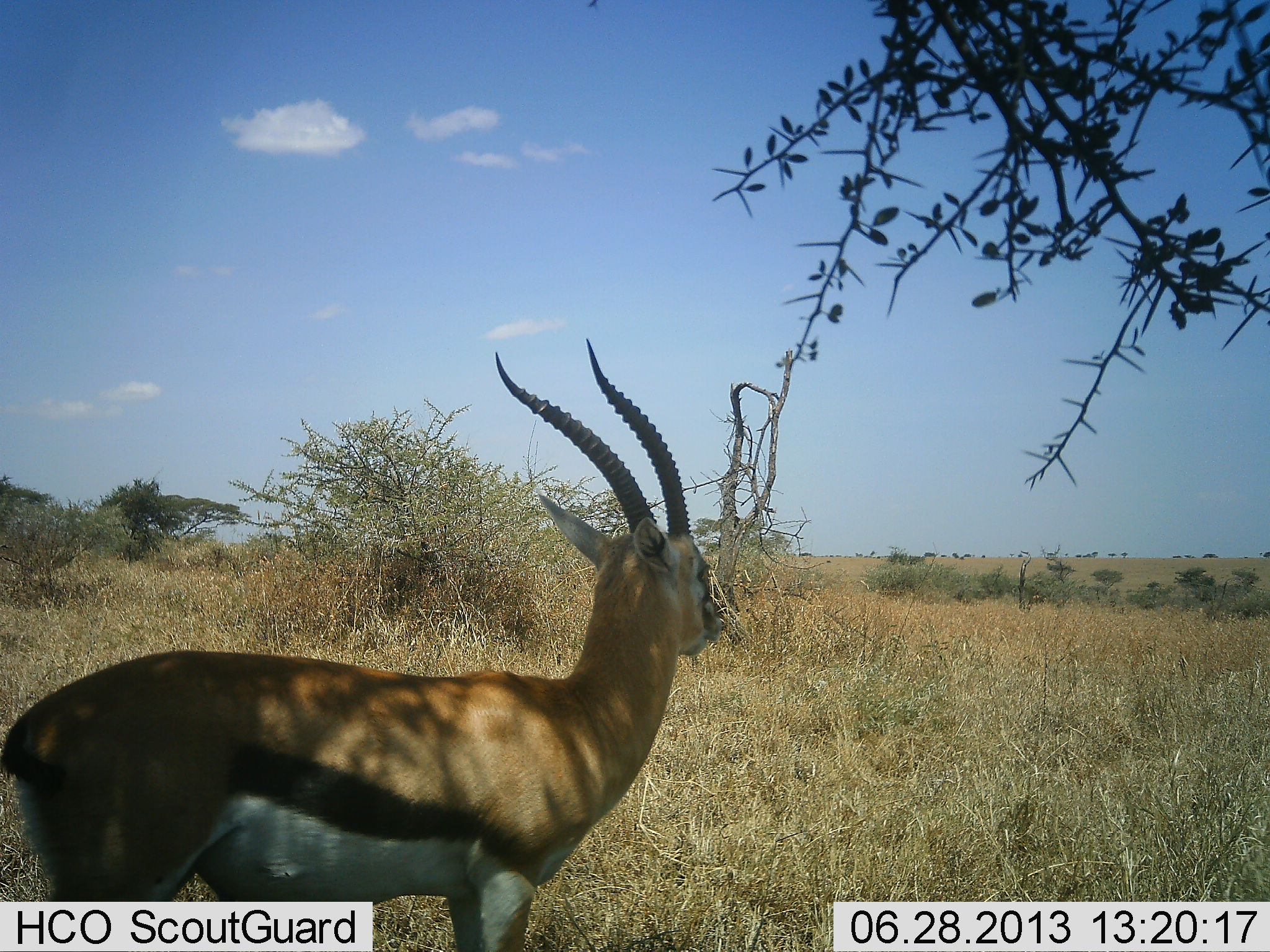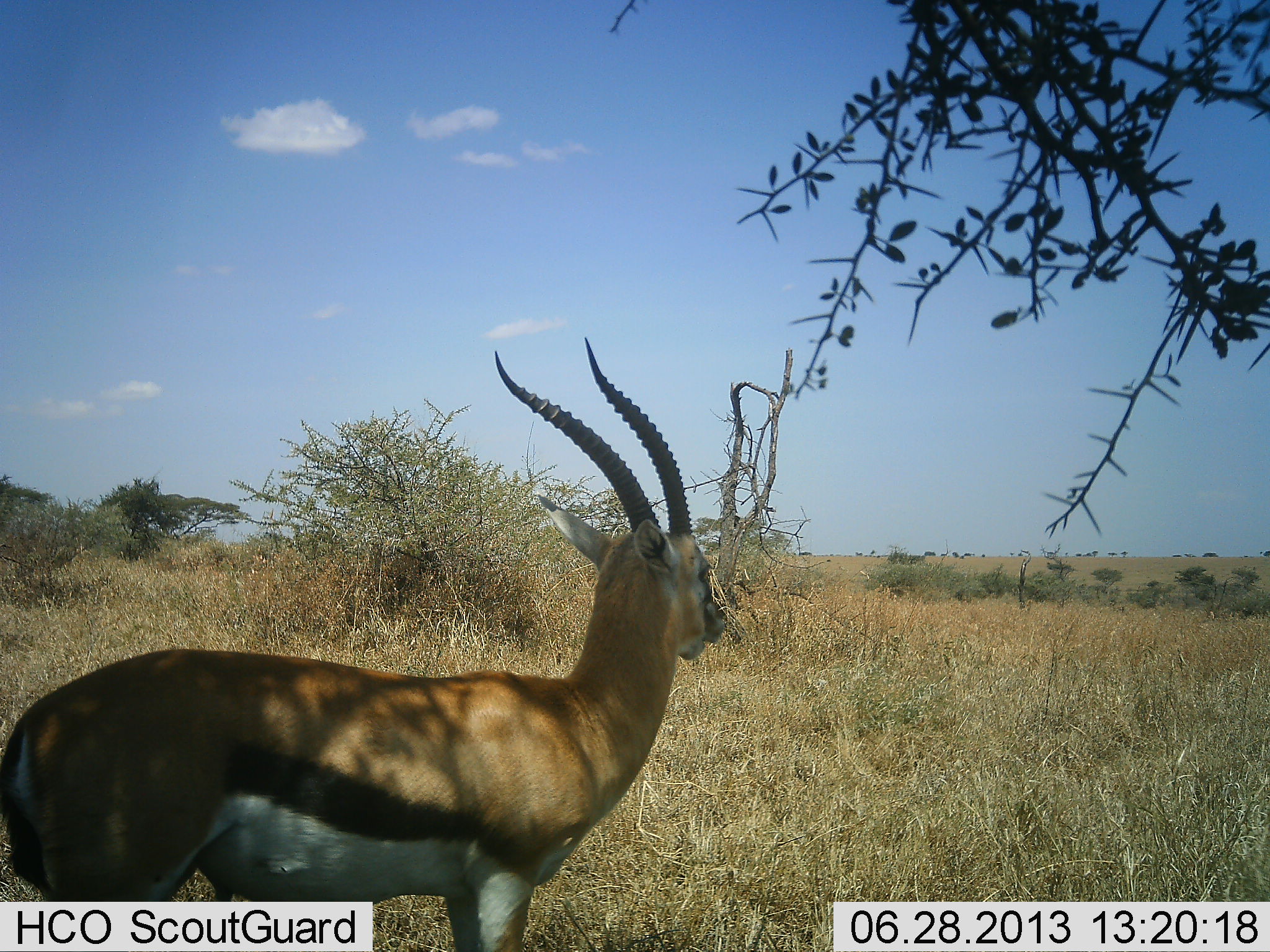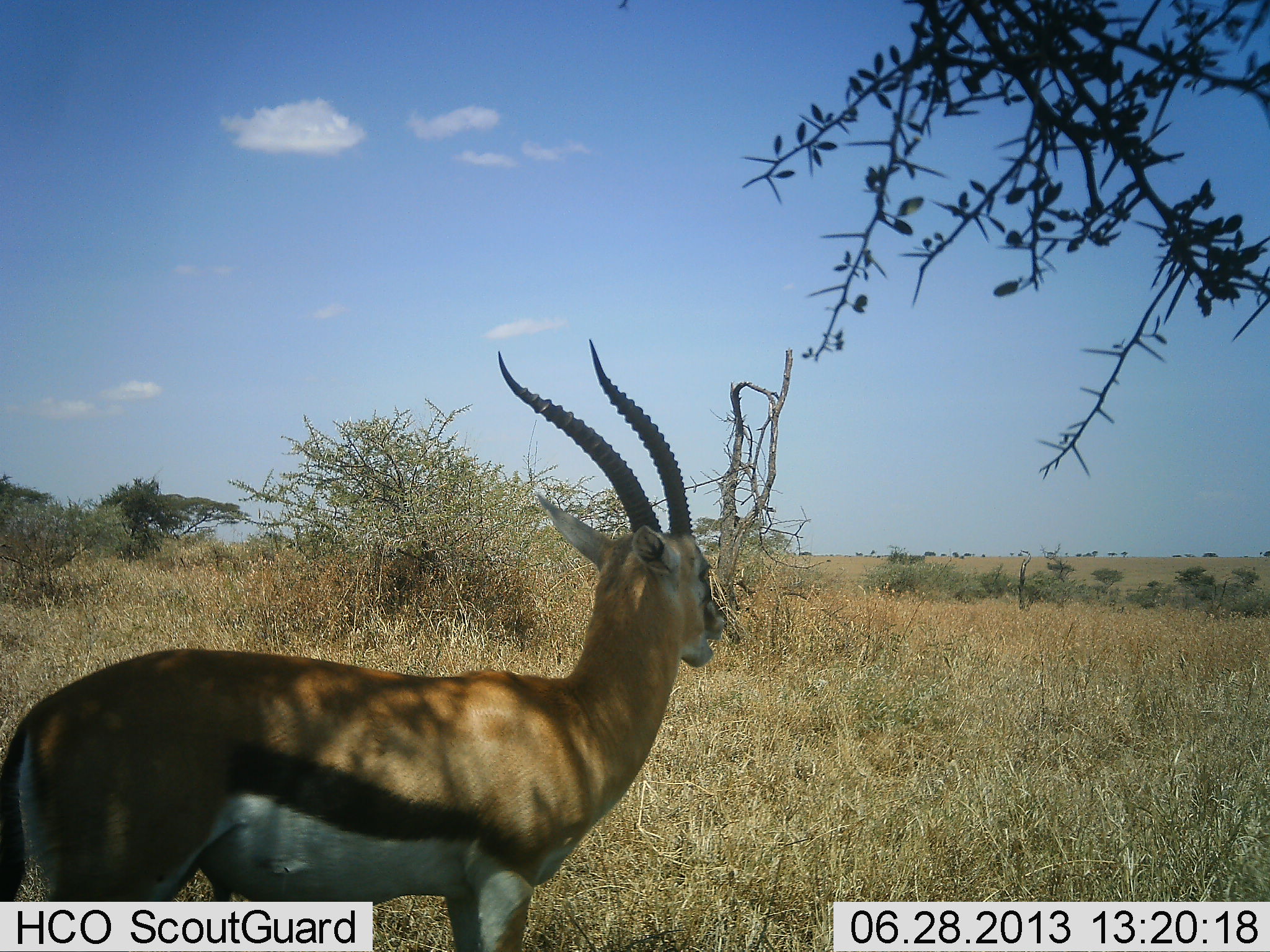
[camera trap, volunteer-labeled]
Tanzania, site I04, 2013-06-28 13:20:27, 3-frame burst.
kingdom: Animalia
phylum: Chordata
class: Mammalia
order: Artiodactyla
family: Bovidae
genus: Eudorcas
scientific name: Eudorcas thomsonii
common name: thomson's gazelle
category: gazellethomsons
Gazellethomsons (thomson's gazelle) (Eudorcas thomsonii), count 1. Behavior (volunteer vote fractions): standing 94%, resting 3%, moving 3%, interacting 0%. Young present (vote fraction): 0%. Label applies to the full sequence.